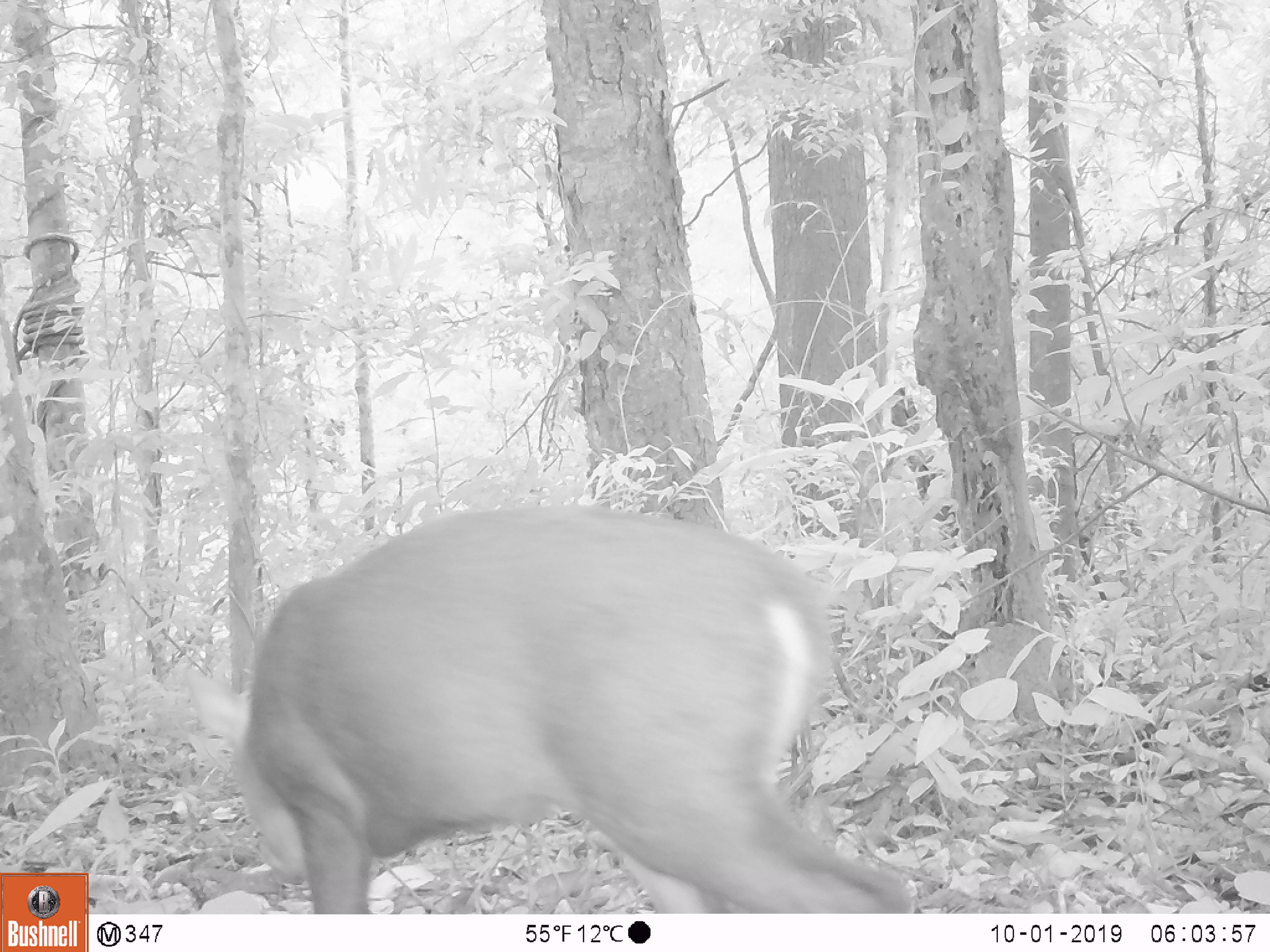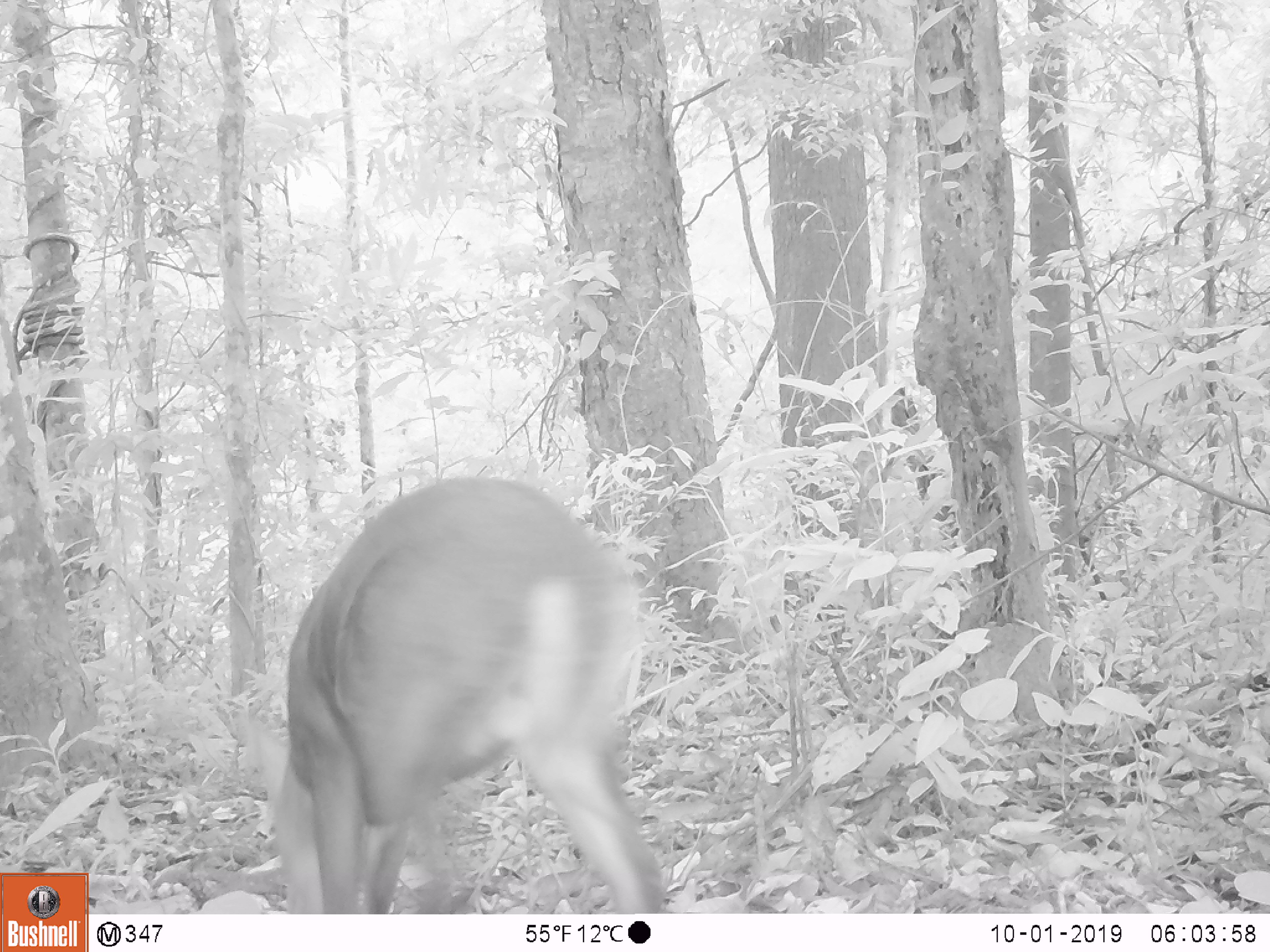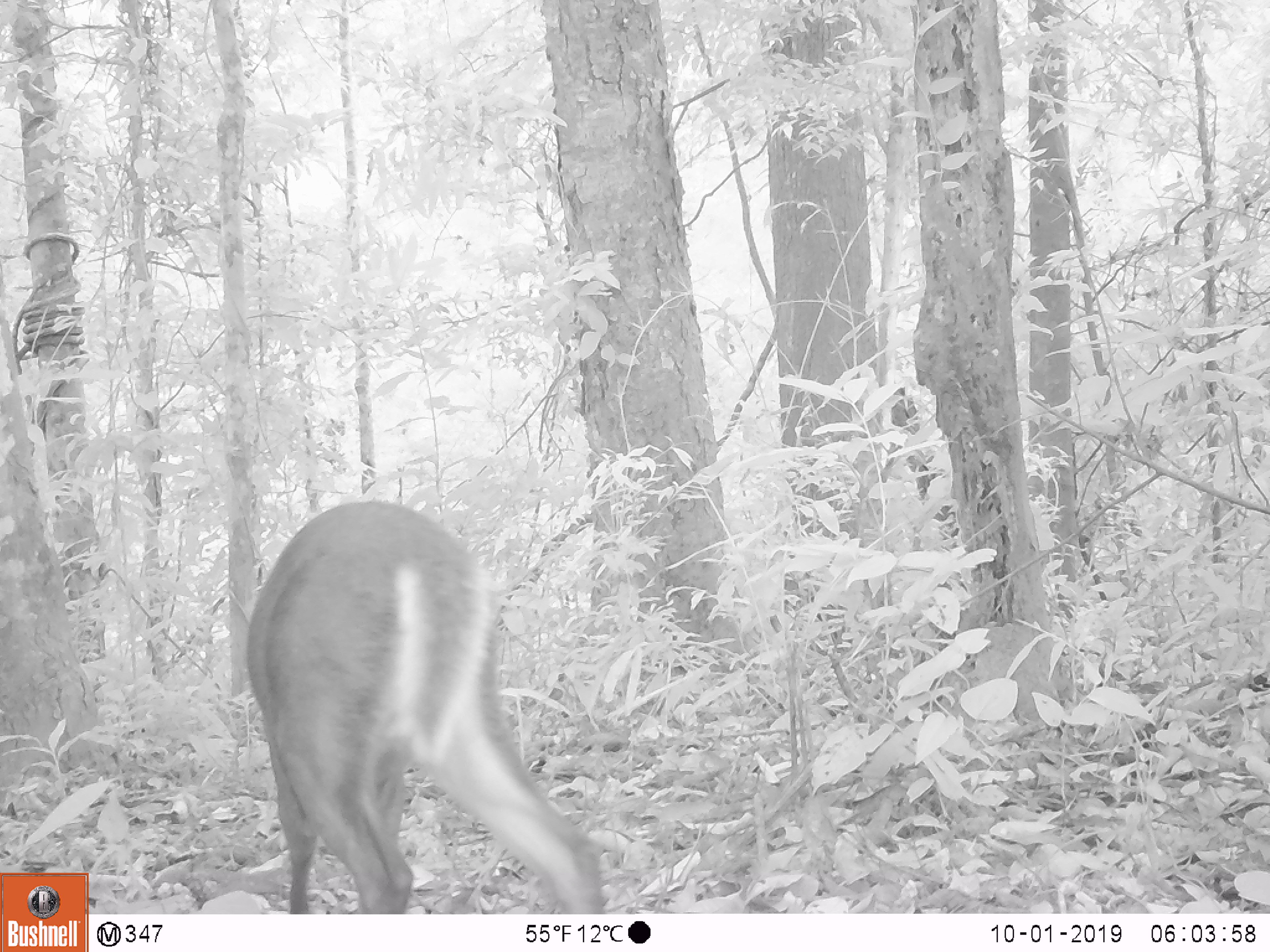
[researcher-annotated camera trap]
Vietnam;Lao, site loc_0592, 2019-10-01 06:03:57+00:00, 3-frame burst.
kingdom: Animalia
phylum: Chordata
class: Mammalia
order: Artiodactyla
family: Cervidae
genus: Muntiacus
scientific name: Muntiacus rooseveltorum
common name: roosevelt's muntjac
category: roosevelts muntjac group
Roosevelts muntjac group (roosevelt's muntjac) (Muntiacus rooseveltorum). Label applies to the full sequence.